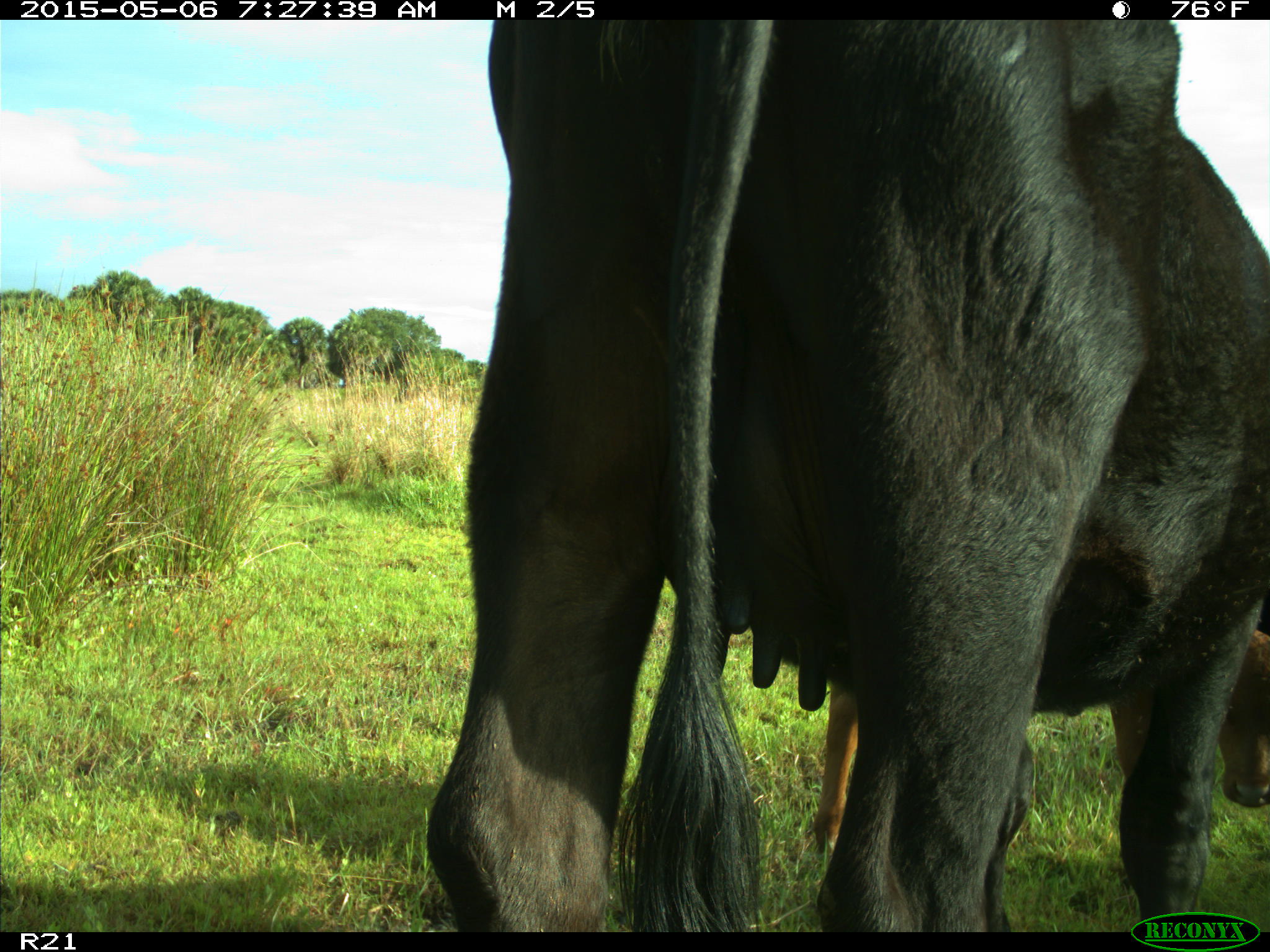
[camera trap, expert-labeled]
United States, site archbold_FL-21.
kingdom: Animalia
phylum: Chordata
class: Mammalia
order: Artiodactyla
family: Bovidae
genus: Bos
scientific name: Bos taurus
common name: domestic cow